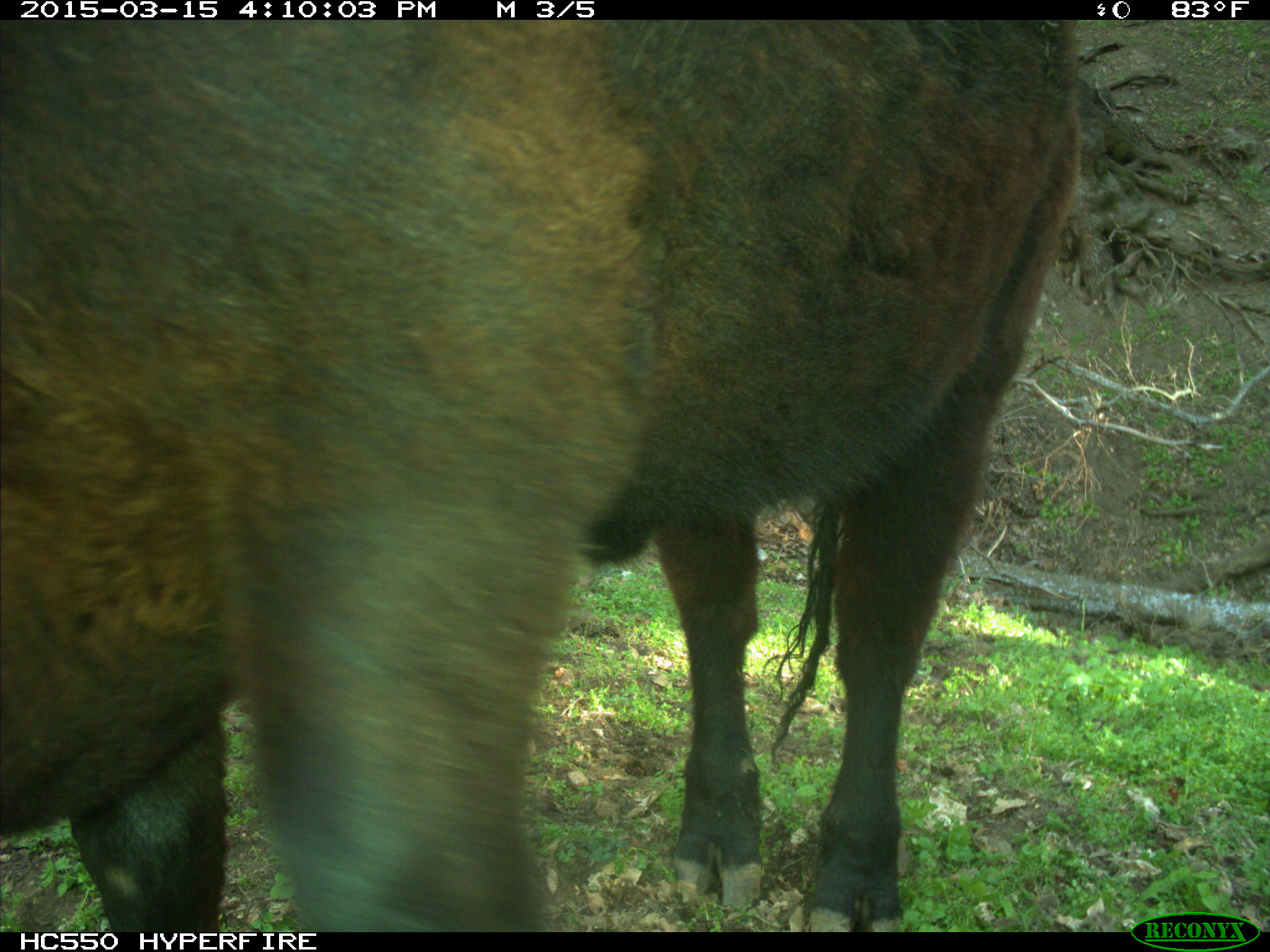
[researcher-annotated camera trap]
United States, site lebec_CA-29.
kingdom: Animalia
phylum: Chordata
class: Mammalia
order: Artiodactyla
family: Bovidae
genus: Bos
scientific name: Bos taurus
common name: domestic cow